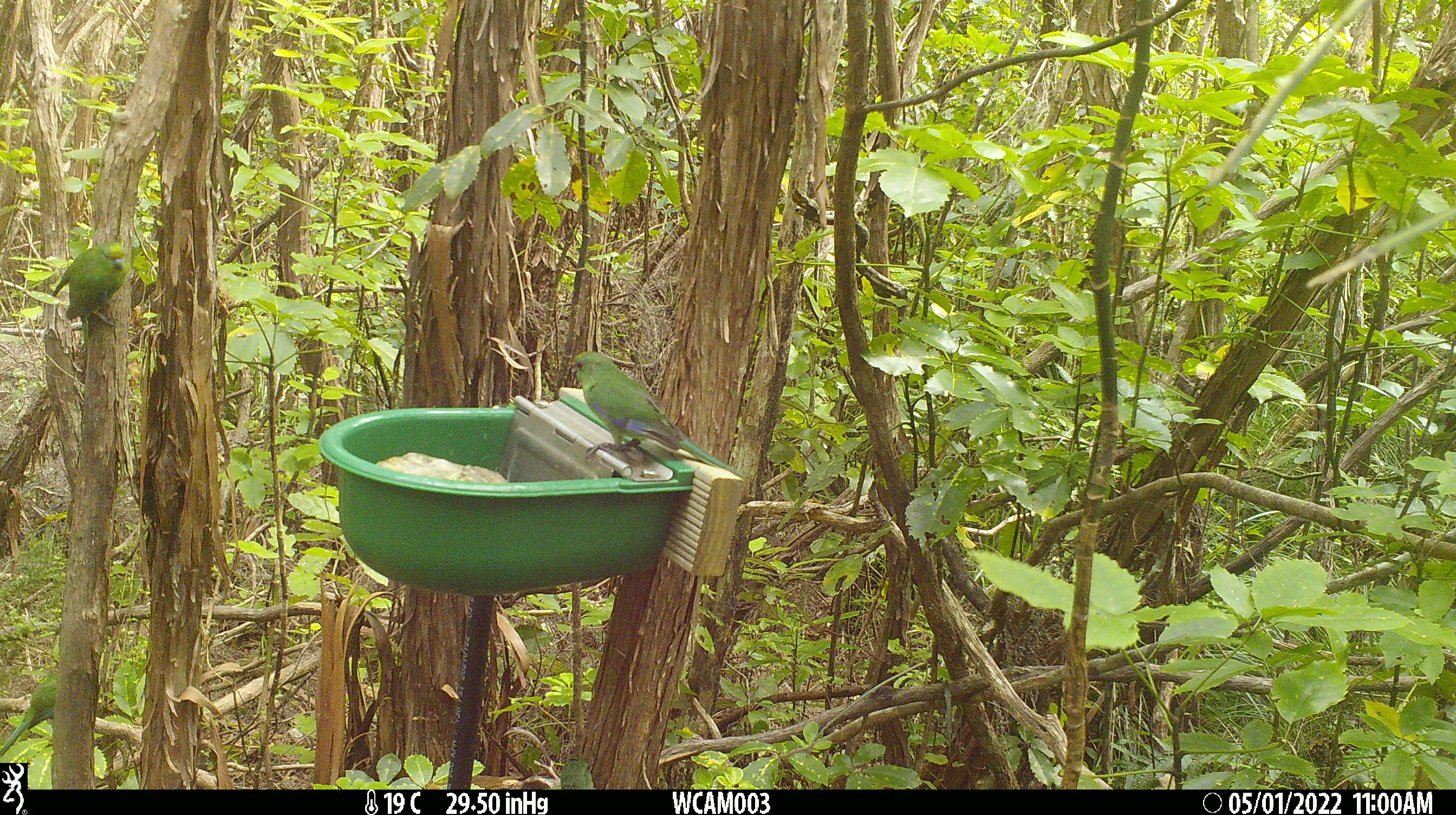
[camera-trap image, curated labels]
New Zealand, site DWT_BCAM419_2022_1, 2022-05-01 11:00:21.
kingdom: Animalia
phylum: Chordata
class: Aves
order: Psittaciformes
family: Psittaculidae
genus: Cyanoramphus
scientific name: Cyanoramphus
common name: parakeet